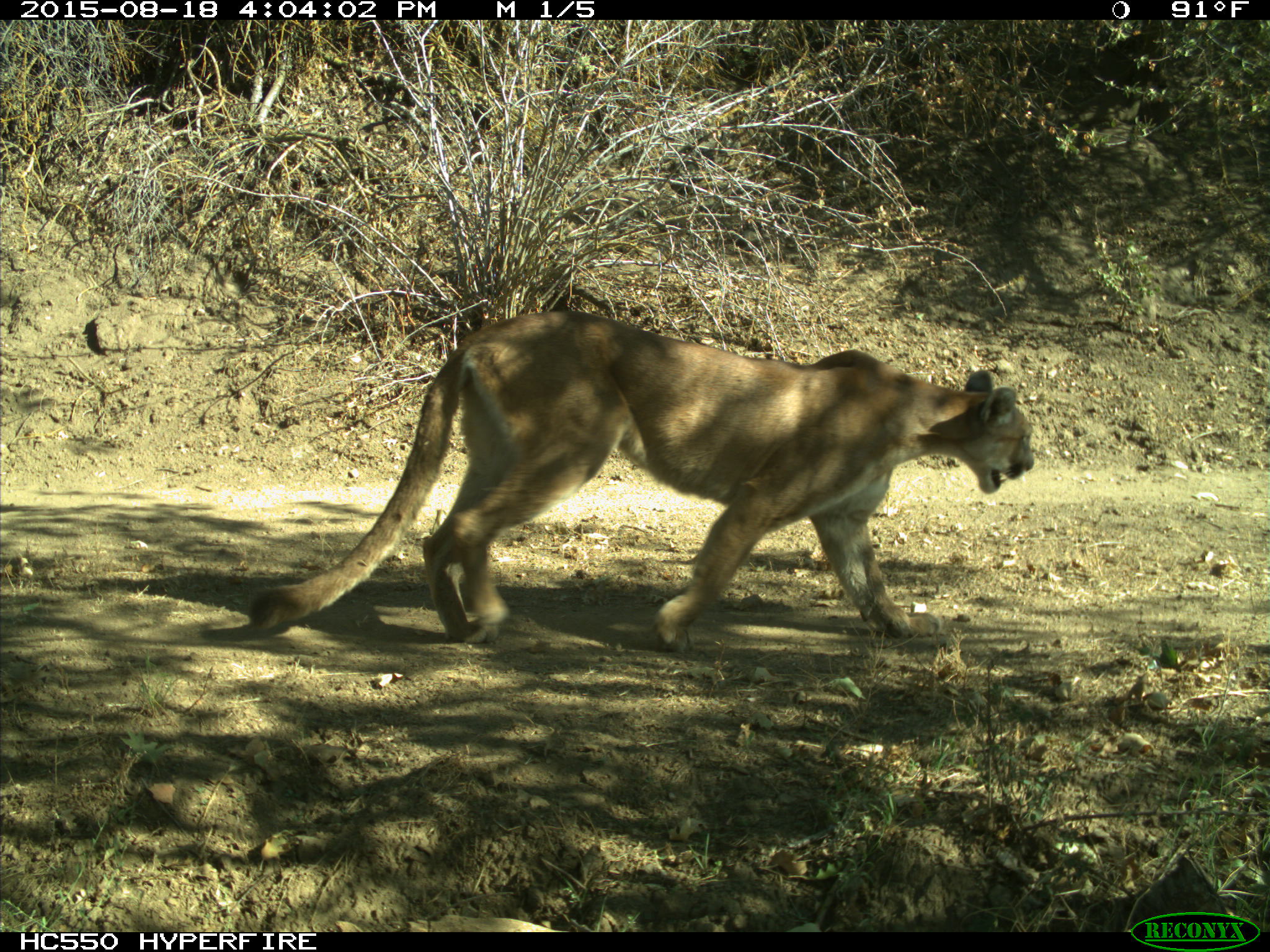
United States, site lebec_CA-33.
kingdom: Animalia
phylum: Chordata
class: Mammalia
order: Carnivora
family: Felidae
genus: Puma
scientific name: Puma concolor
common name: mountain lion